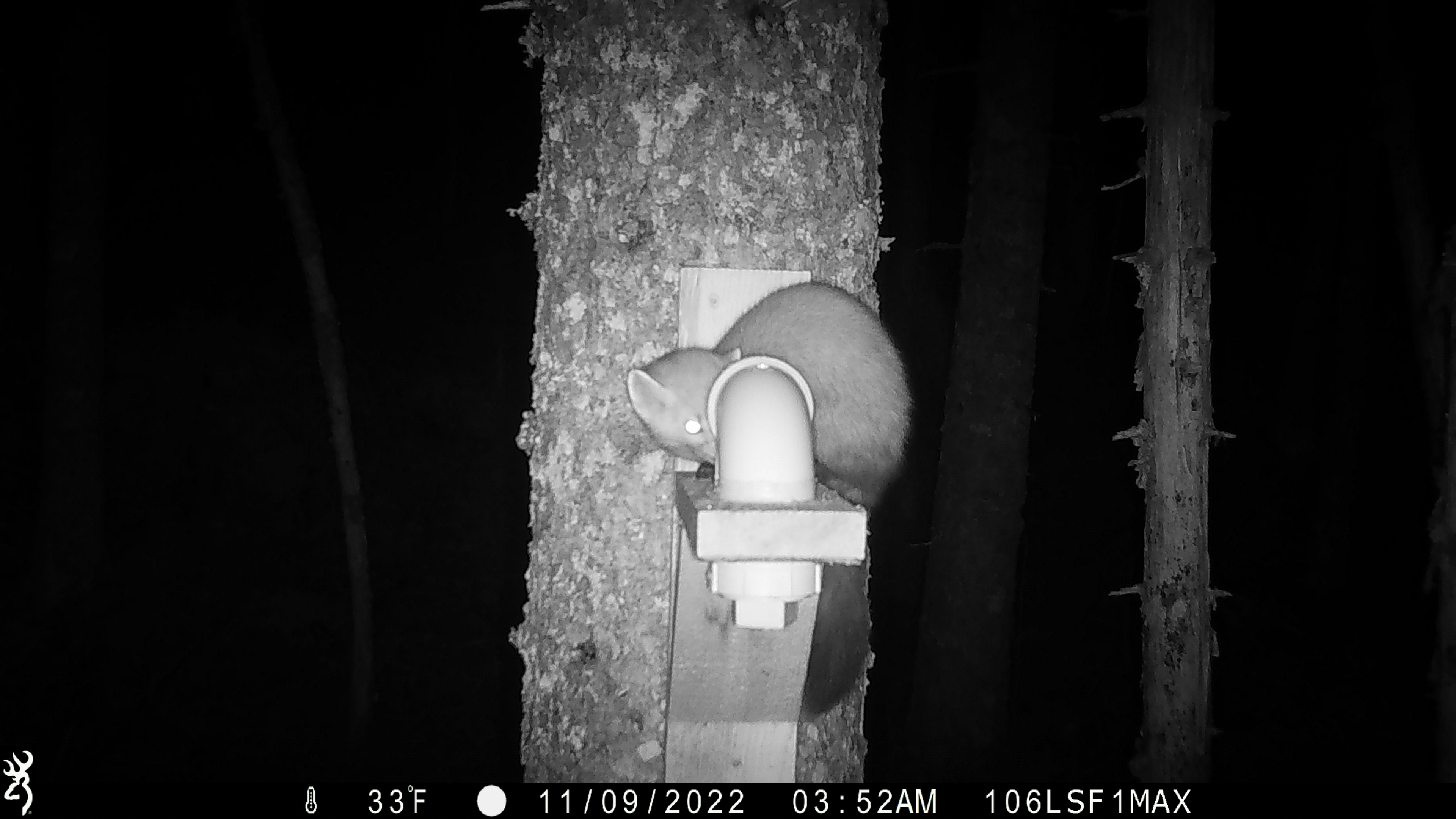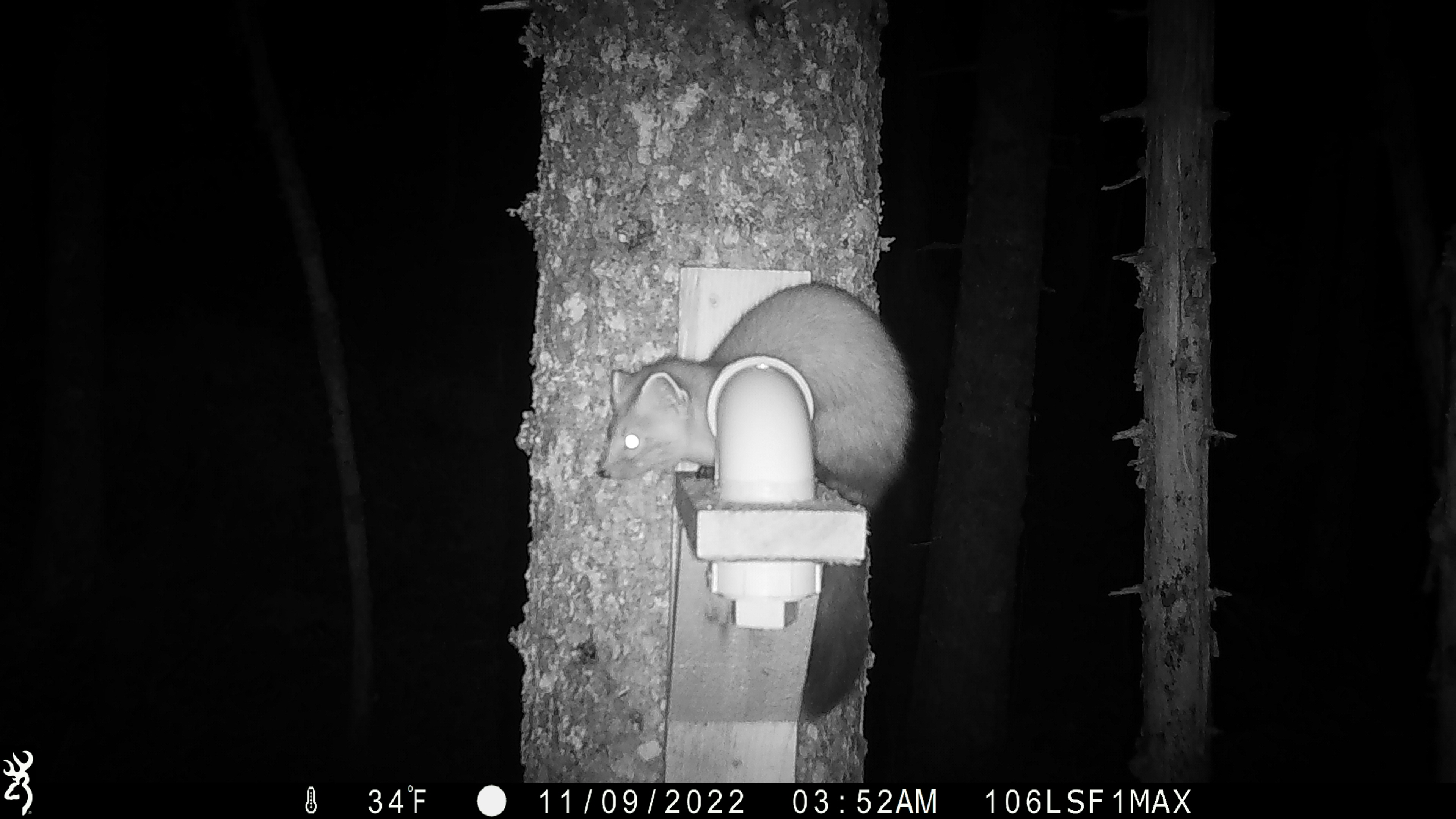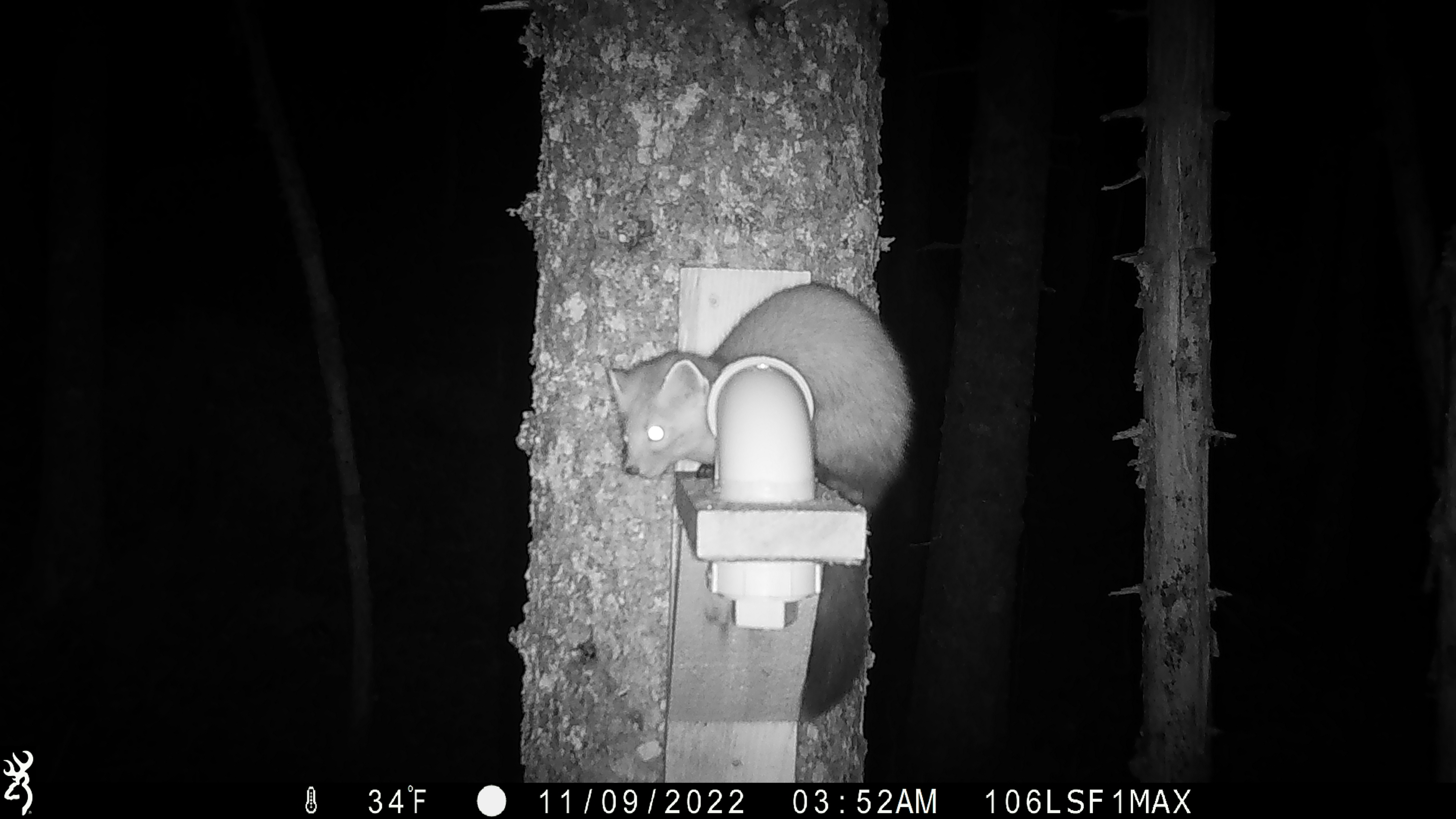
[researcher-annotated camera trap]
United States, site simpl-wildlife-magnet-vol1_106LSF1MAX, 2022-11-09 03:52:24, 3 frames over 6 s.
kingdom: Animalia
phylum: Chordata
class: Mammalia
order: Carnivora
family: Mustelidae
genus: Martes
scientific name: Martes americana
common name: american marten